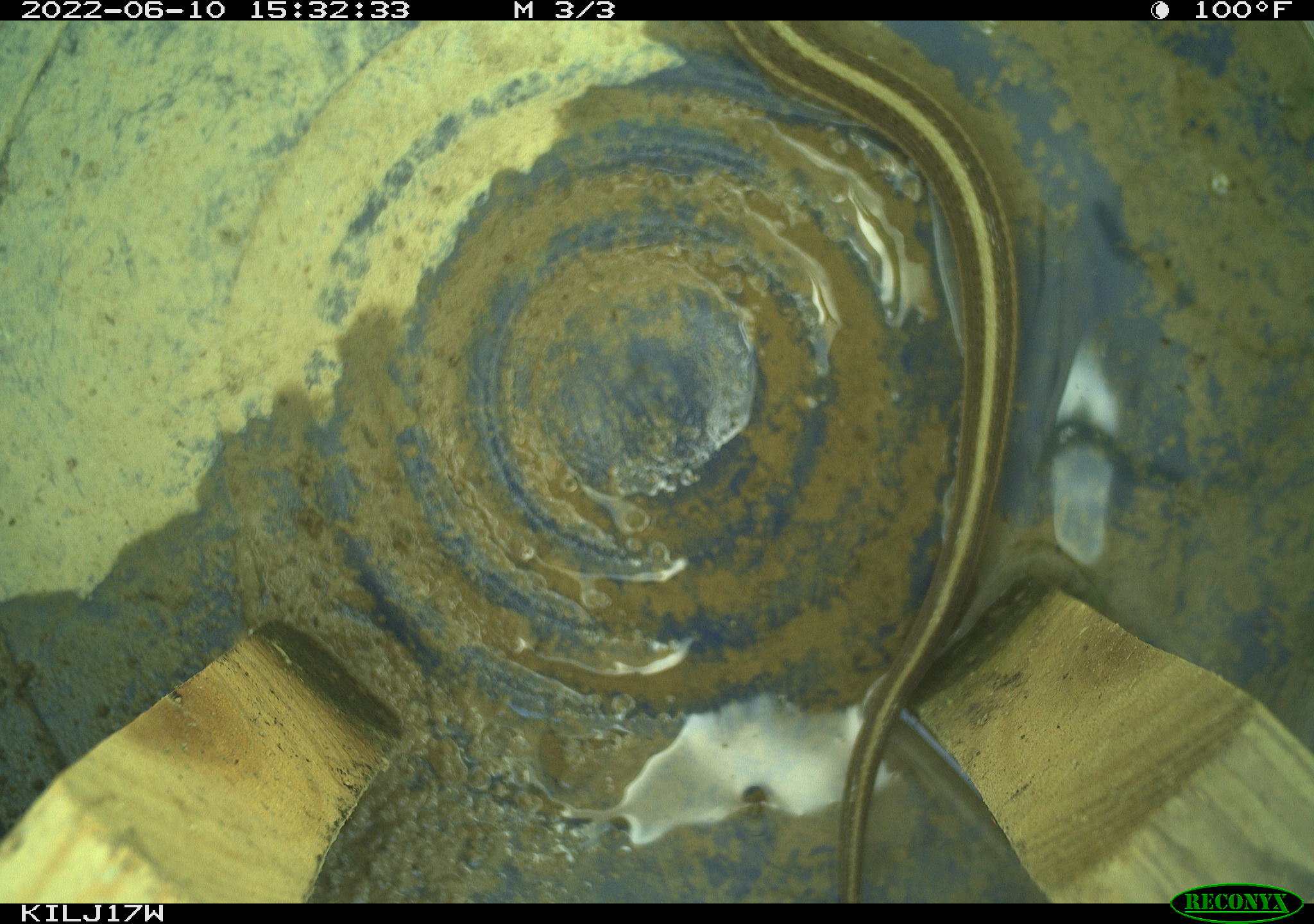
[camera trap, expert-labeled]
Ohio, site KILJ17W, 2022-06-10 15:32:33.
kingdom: Animalia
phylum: Chordata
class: Reptilia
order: Squamata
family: Colubridae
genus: Thamnophis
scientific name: Thamnophis sirtalis sirtalis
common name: eastern gartersnake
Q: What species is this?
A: Eastern gartersnake (Thamnophis sirtalis sirtalis).